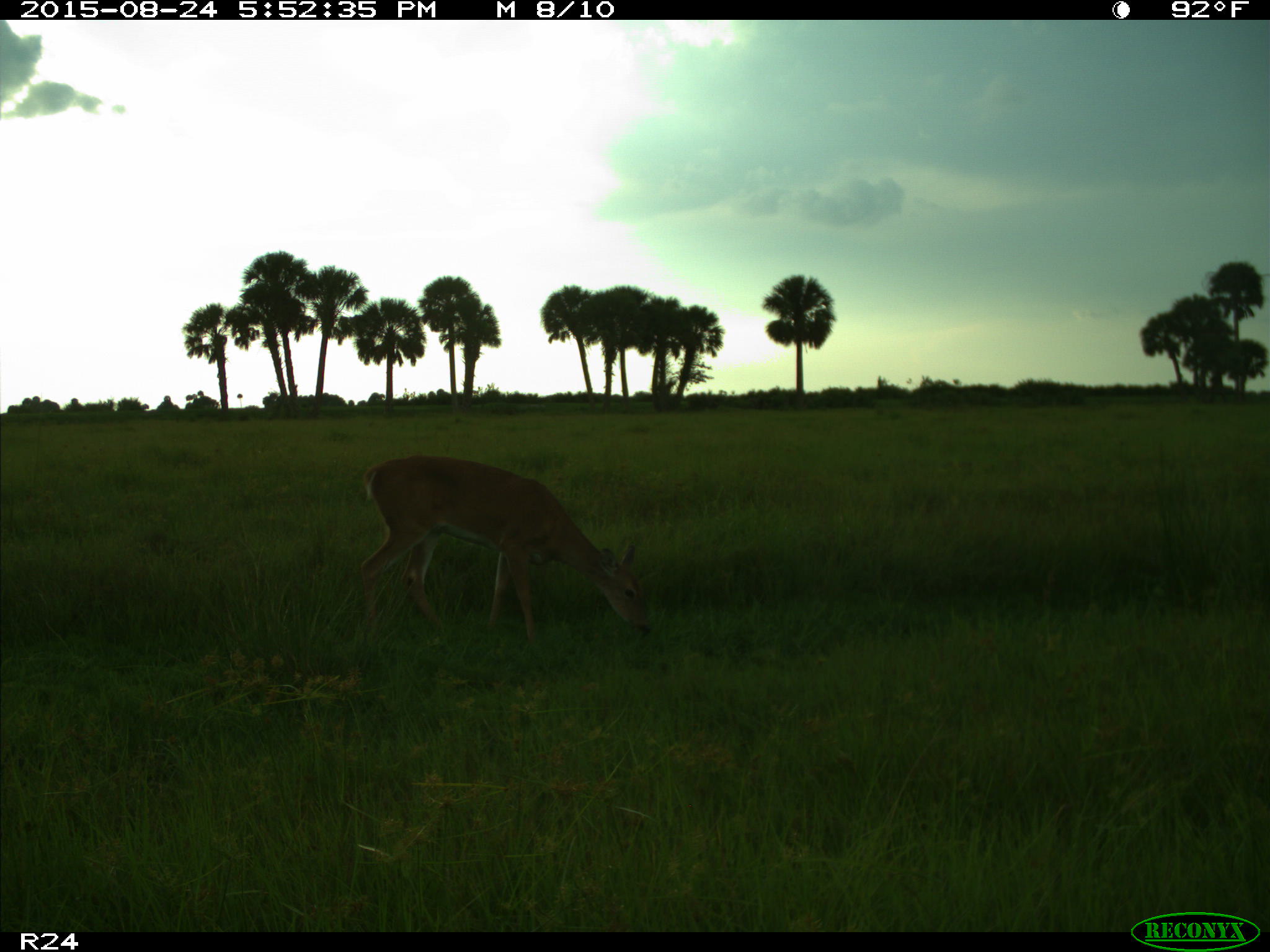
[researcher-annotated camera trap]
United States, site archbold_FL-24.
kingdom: Animalia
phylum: Chordata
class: Mammalia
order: Artiodactyla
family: Cervidae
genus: Odocoileus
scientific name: Odocoileus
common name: deer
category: unidentified deer